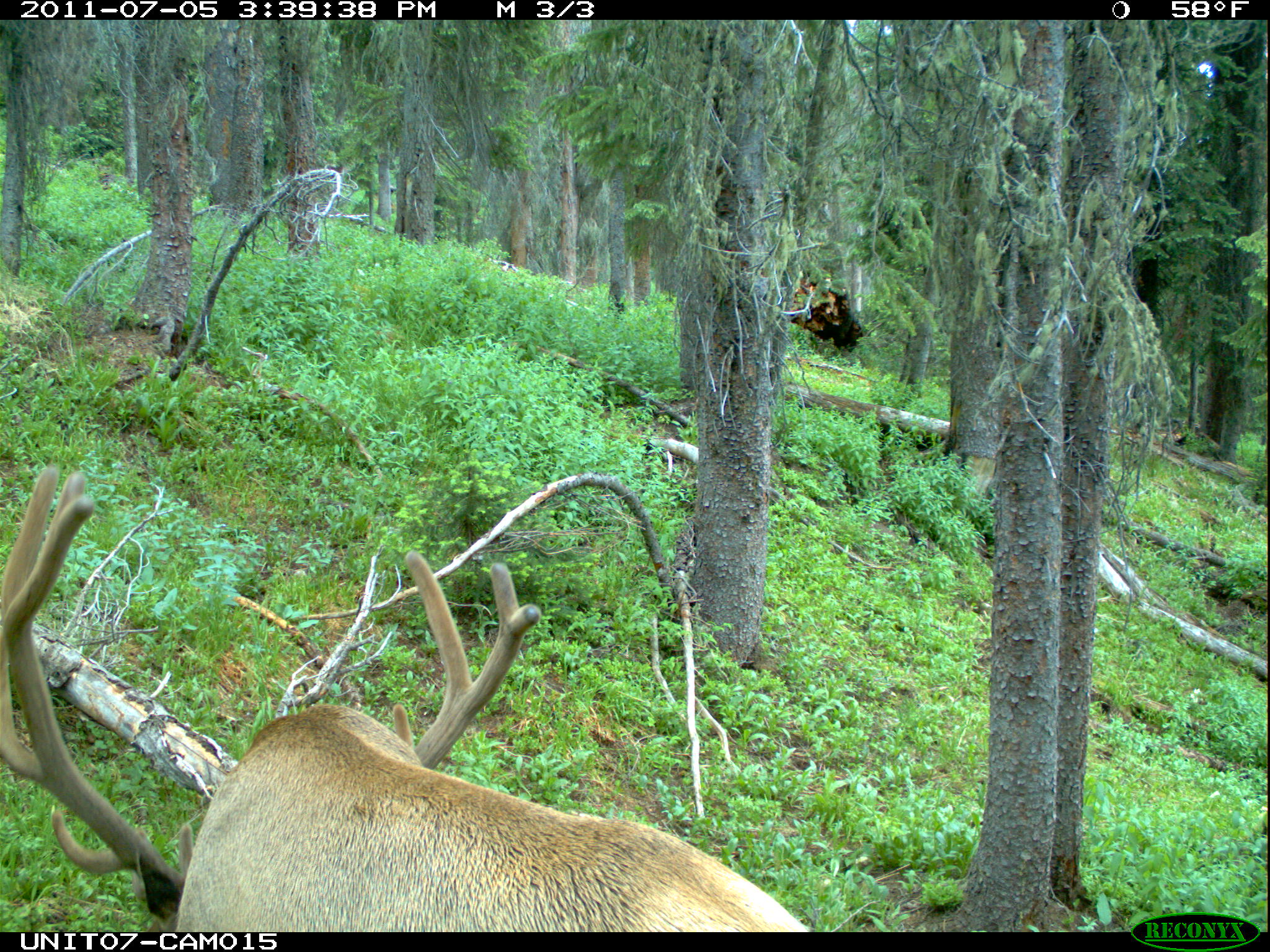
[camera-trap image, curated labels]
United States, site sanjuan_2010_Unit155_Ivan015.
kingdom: Animalia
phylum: Chordata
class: Mammalia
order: Artiodactyla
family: Cervidae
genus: Cervus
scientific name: Cervus elaphus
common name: red deer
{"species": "Cervus elaphus (red deer)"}